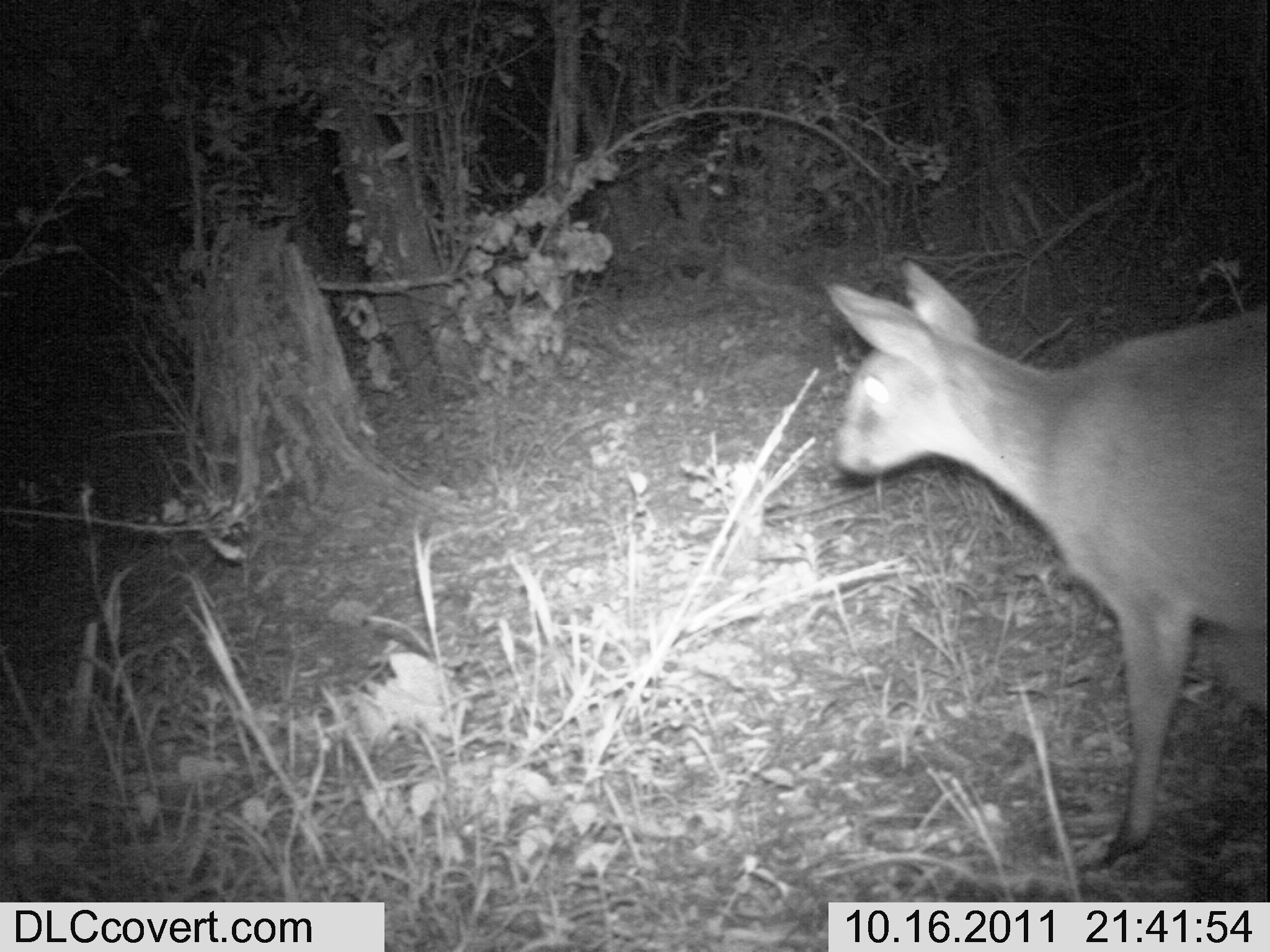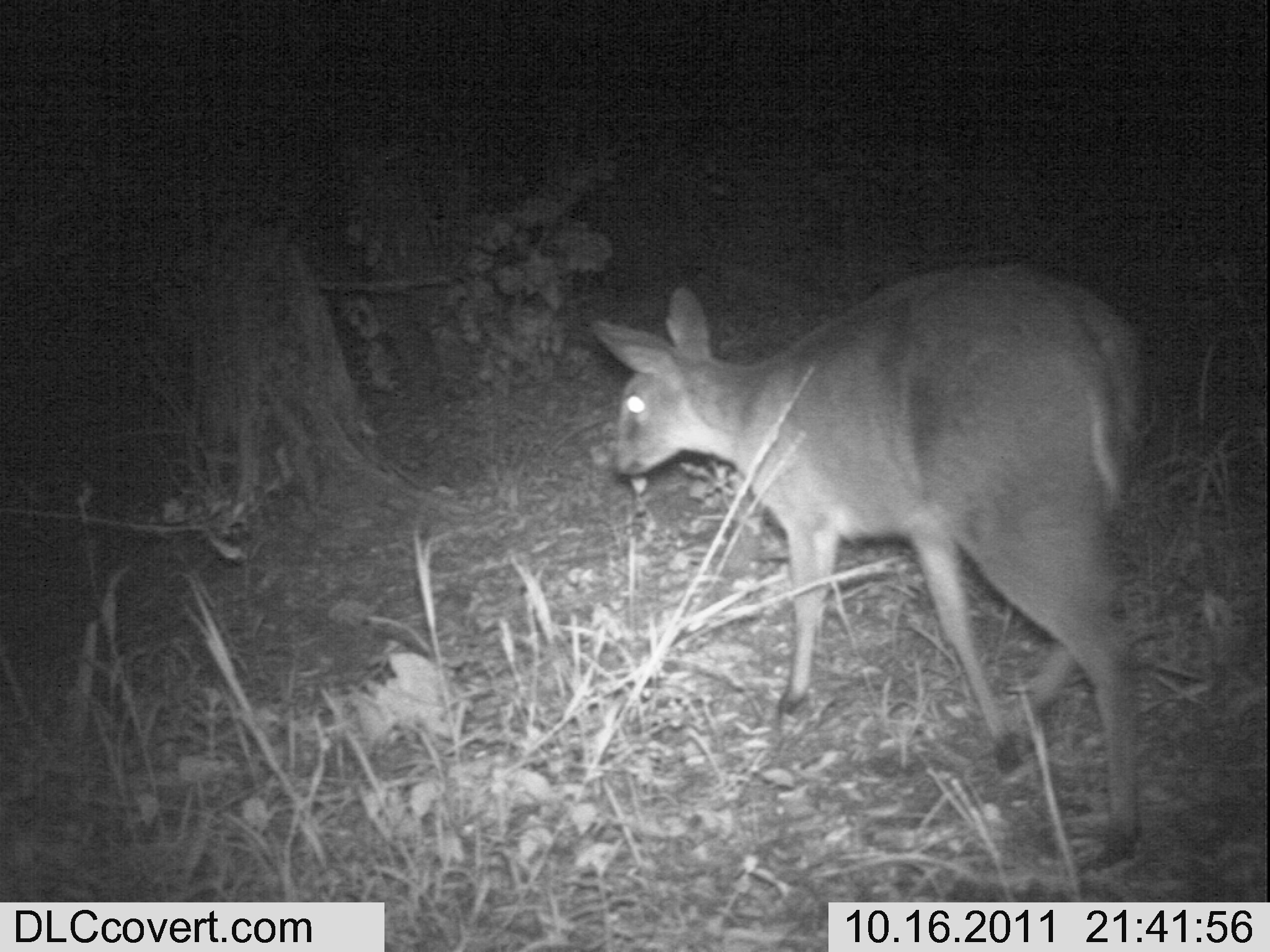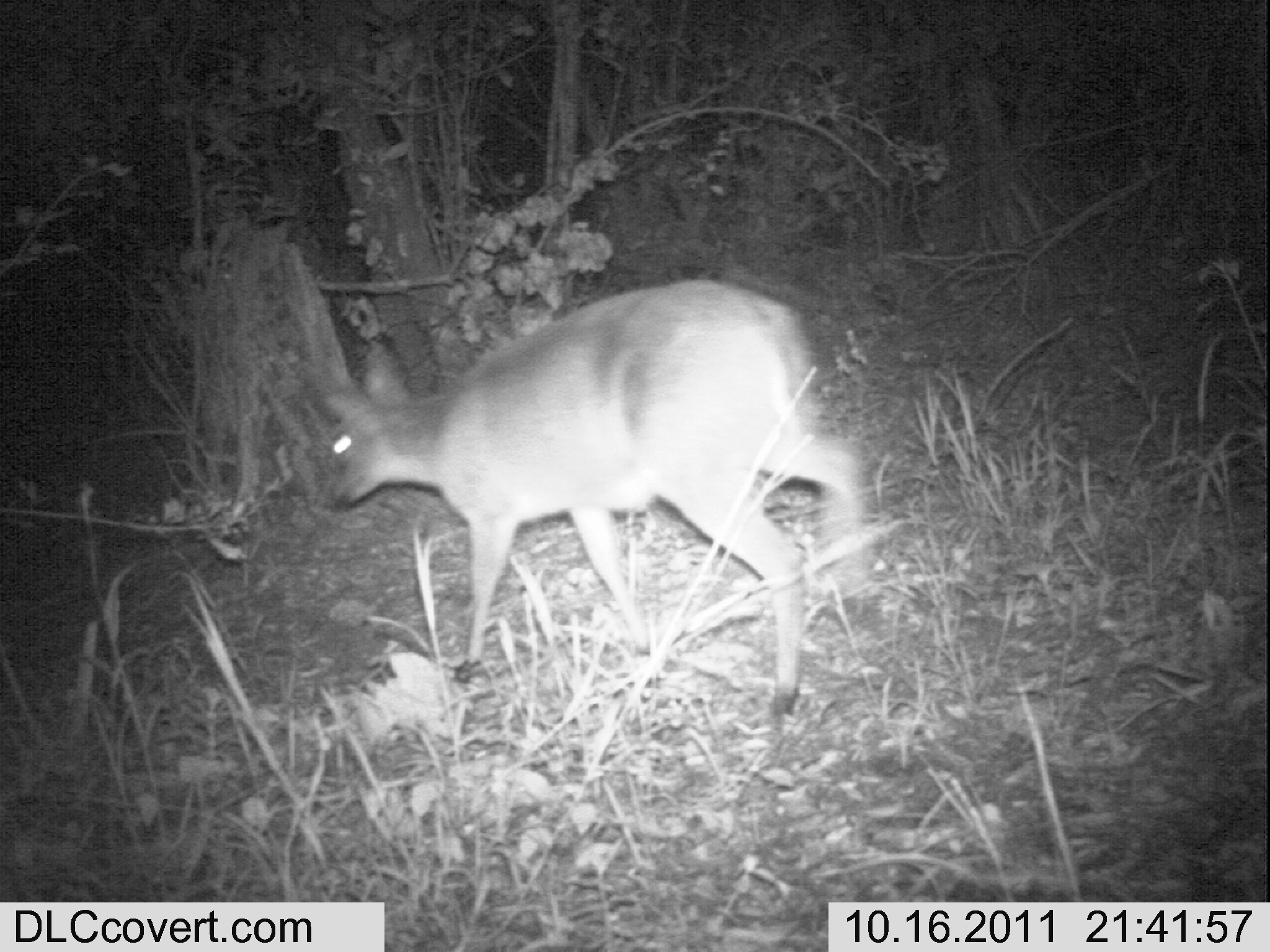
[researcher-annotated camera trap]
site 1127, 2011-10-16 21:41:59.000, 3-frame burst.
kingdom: Animalia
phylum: Chordata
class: Mammalia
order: Artiodactyla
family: Bovidae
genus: Sylvicapra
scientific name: Sylvicapra grimmia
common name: bush duiker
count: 1